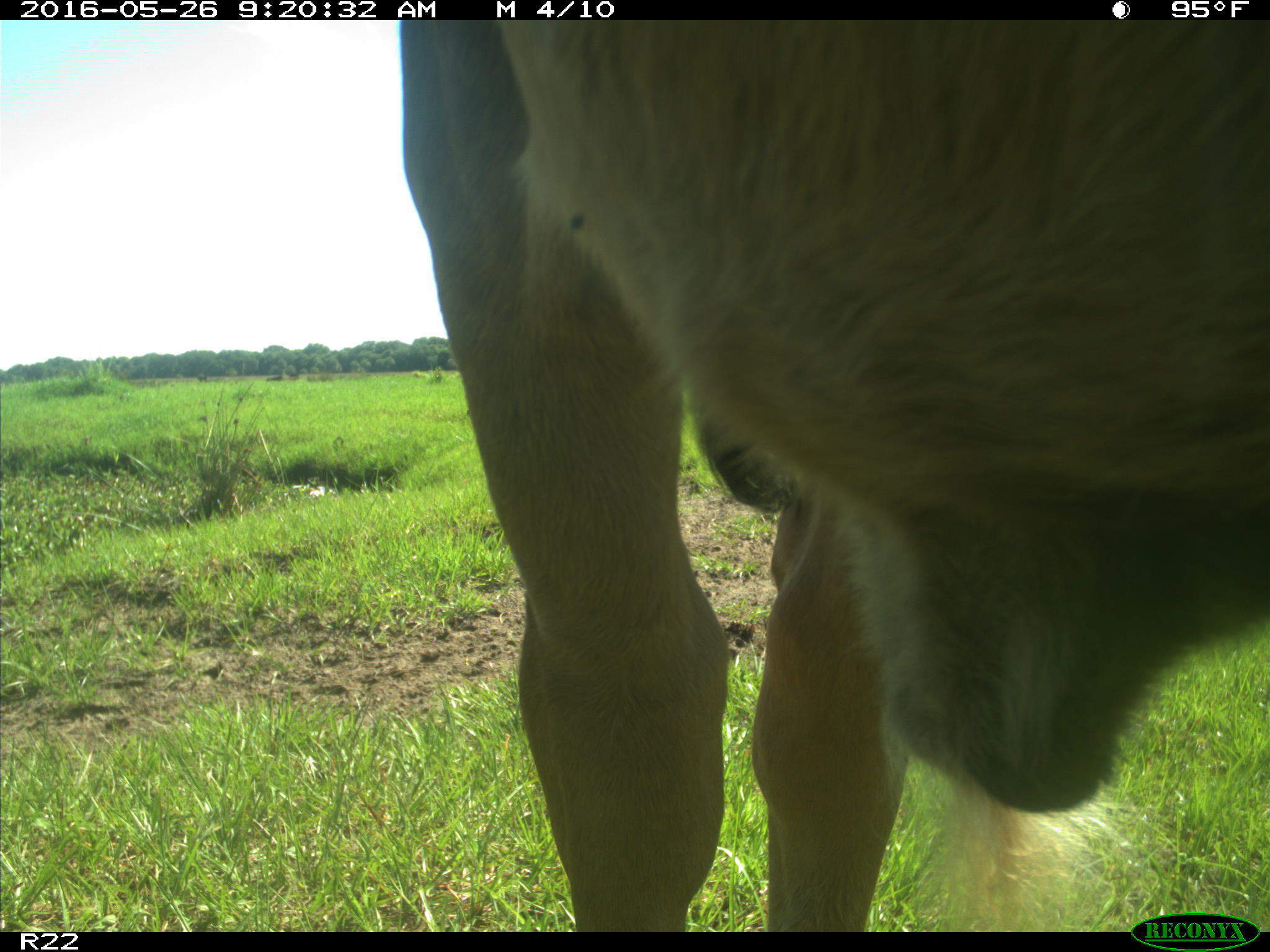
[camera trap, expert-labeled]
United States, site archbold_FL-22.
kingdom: Animalia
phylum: Chordata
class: Mammalia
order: Artiodactyla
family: Bovidae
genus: Bos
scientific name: Bos taurus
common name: domestic cow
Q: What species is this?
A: Bos taurus (domestic cow).